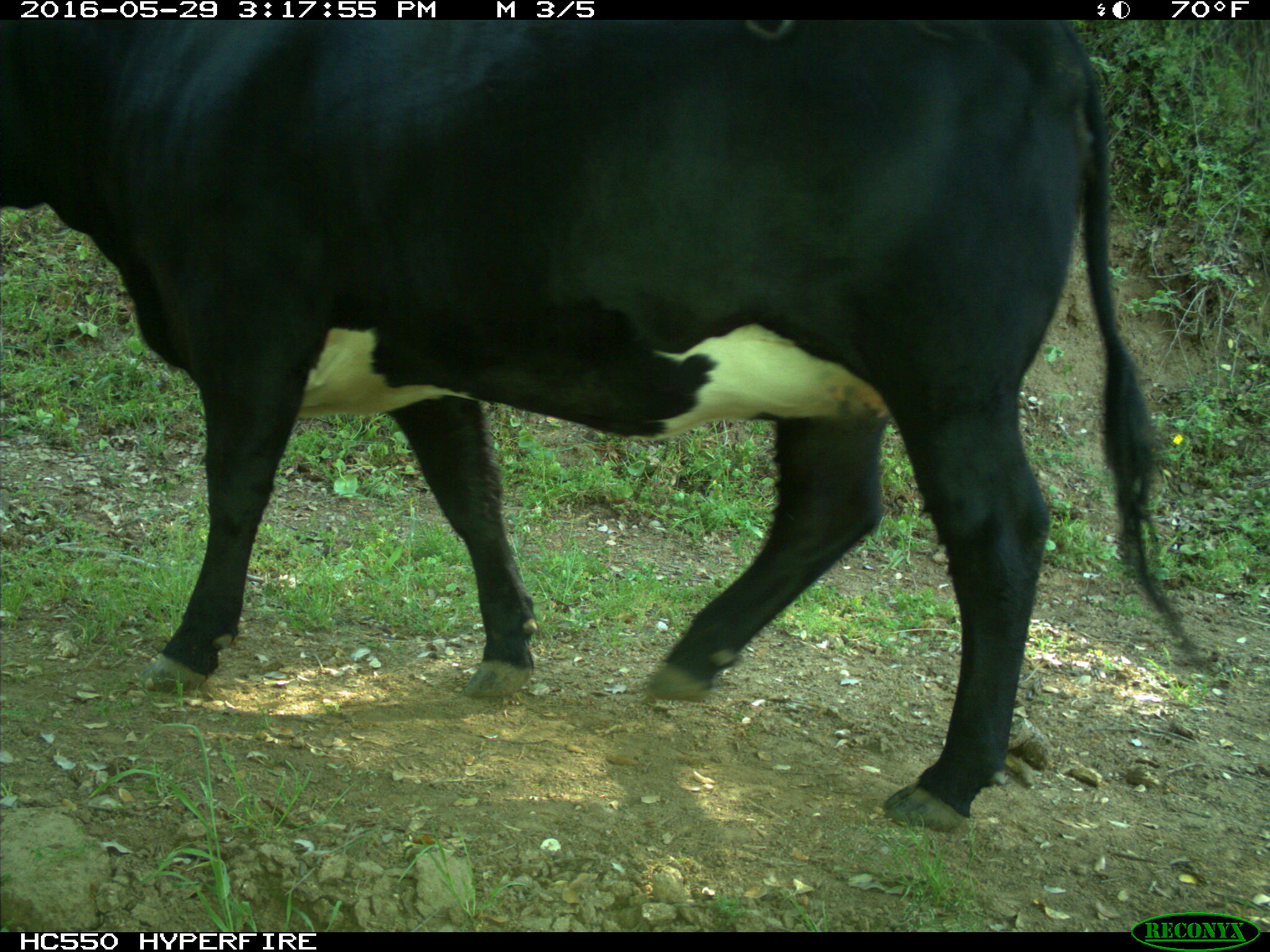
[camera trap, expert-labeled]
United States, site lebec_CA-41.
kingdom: Animalia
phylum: Chordata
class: Mammalia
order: Artiodactyla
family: Bovidae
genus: Bos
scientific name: Bos taurus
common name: domestic cow